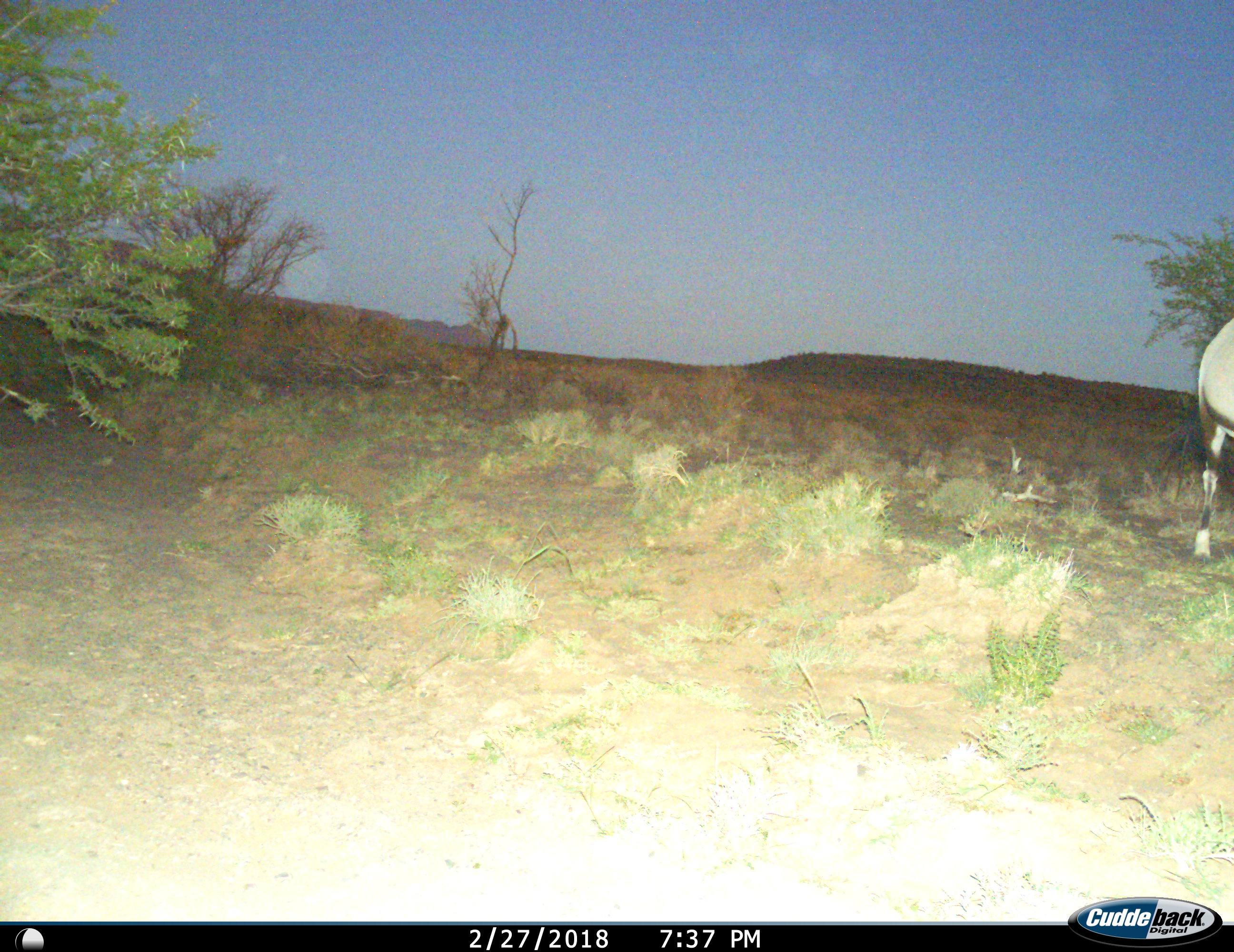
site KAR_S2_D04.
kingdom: Animalia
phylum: Chordata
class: Mammalia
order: Artiodactyla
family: Bovidae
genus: Oryx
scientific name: Oryx gazella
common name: gemsbok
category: oryx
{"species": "oryx (gemsbok) (Oryx gazella)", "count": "1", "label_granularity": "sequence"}